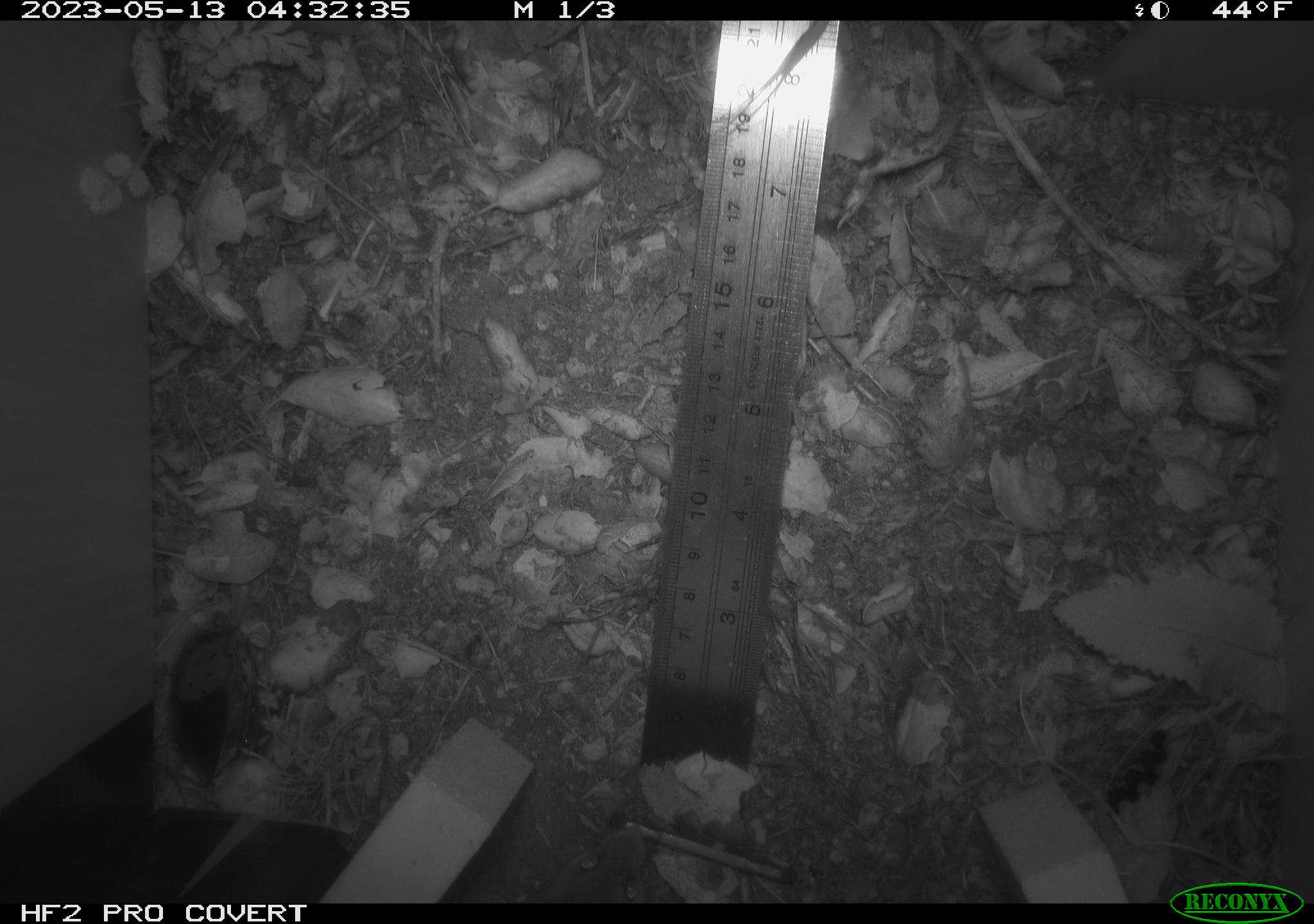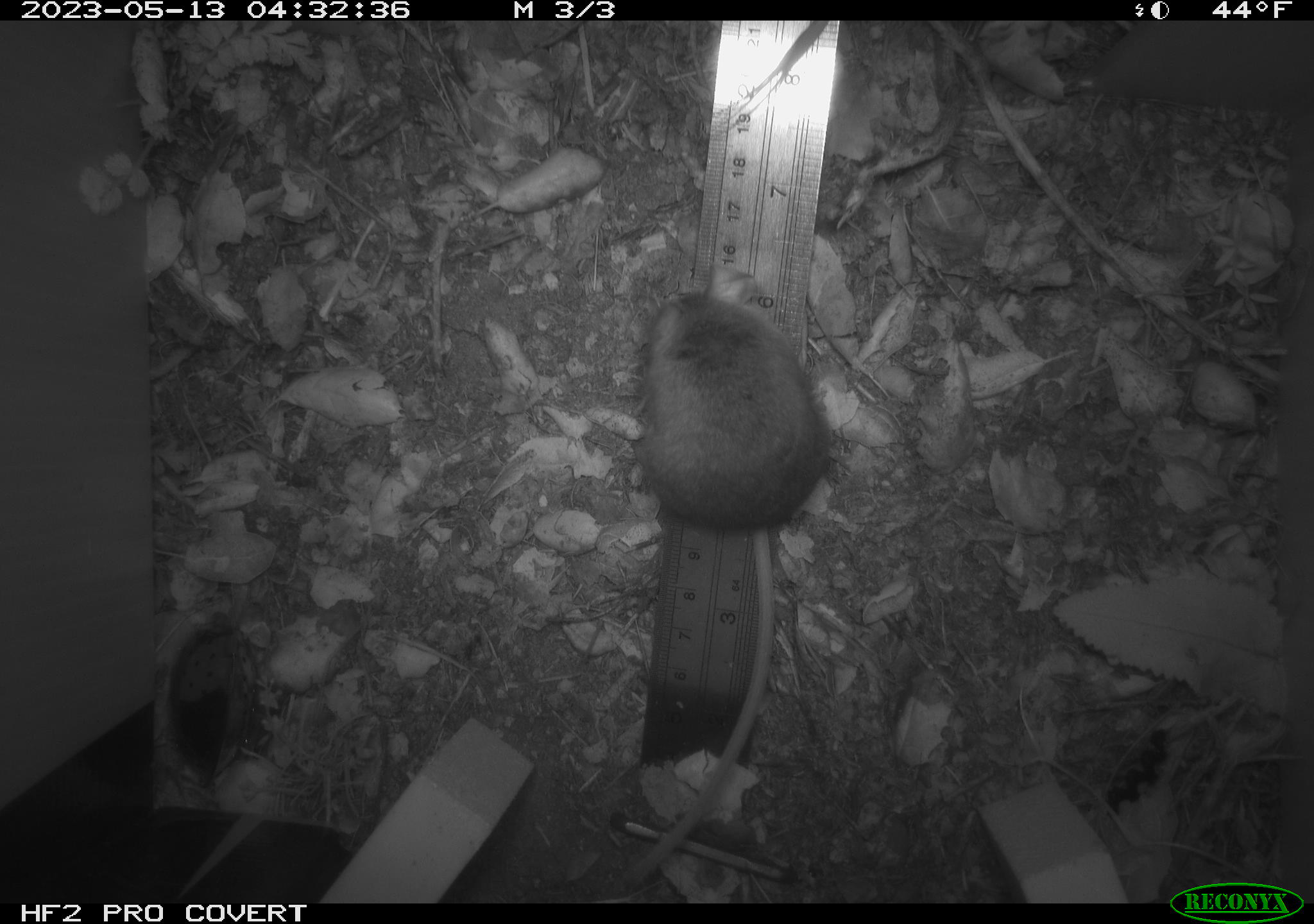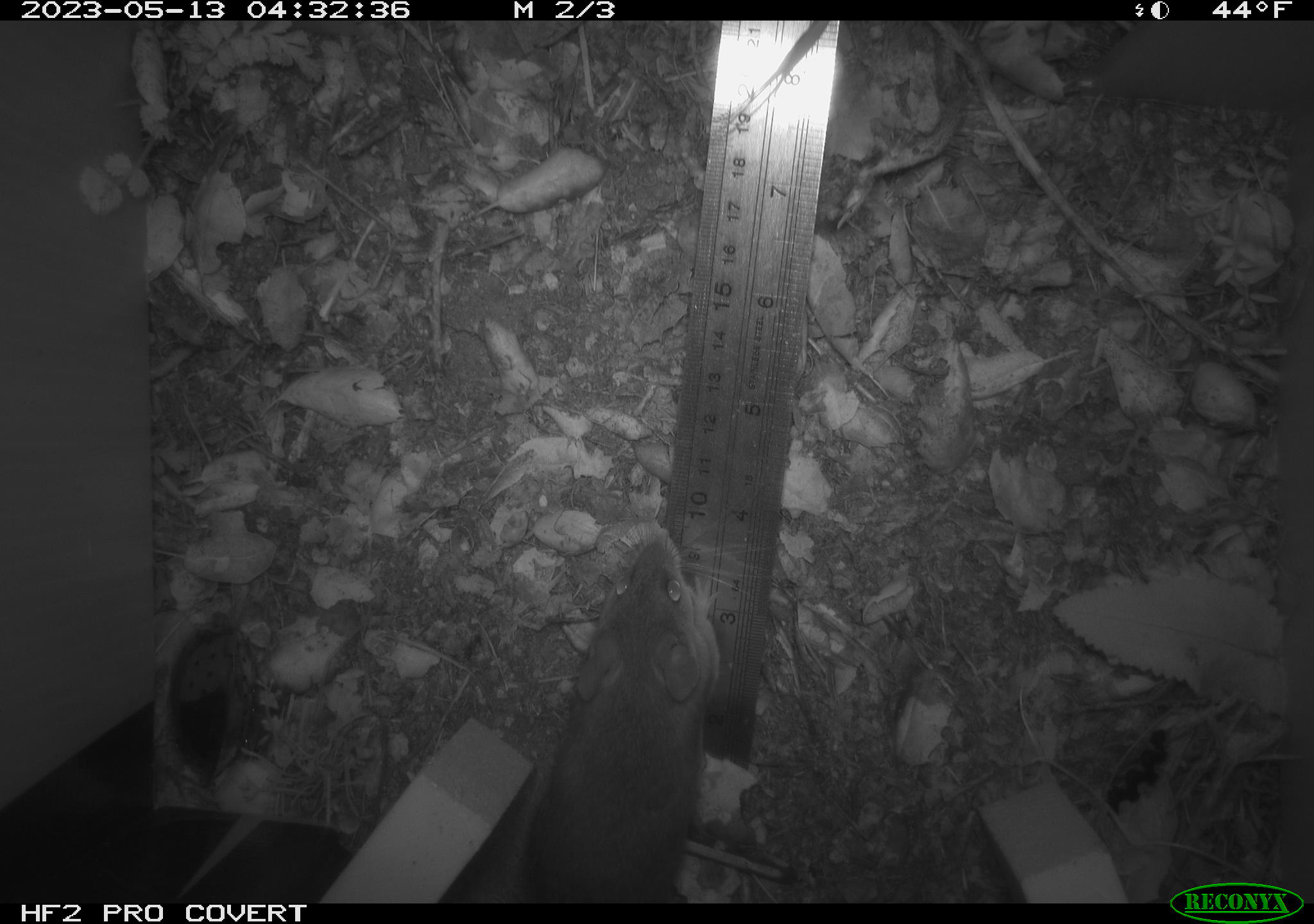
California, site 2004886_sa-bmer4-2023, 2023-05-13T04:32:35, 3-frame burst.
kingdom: Animalia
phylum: Chordata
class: Mammalia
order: Rodentia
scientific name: Rodentia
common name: mouse species